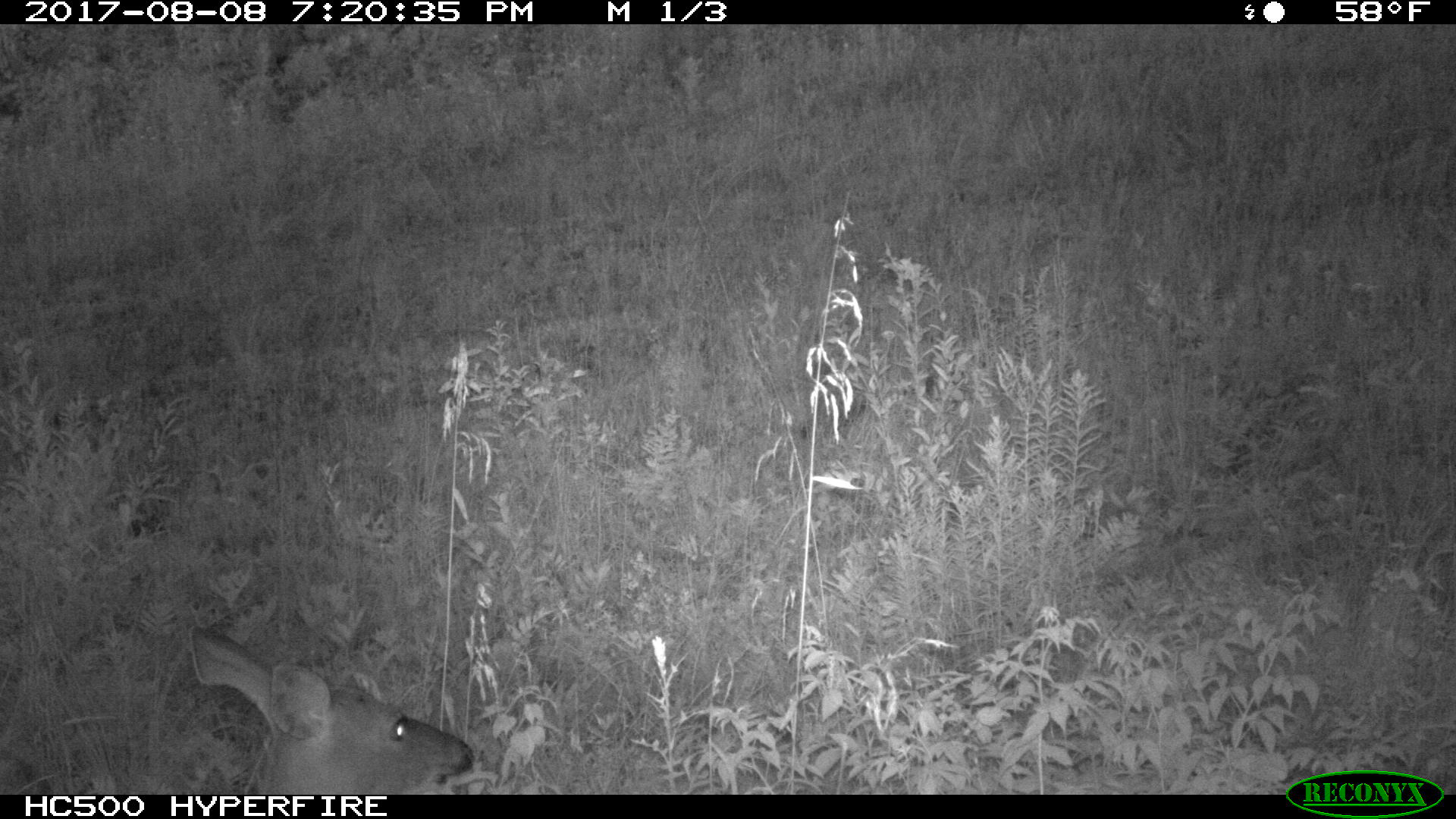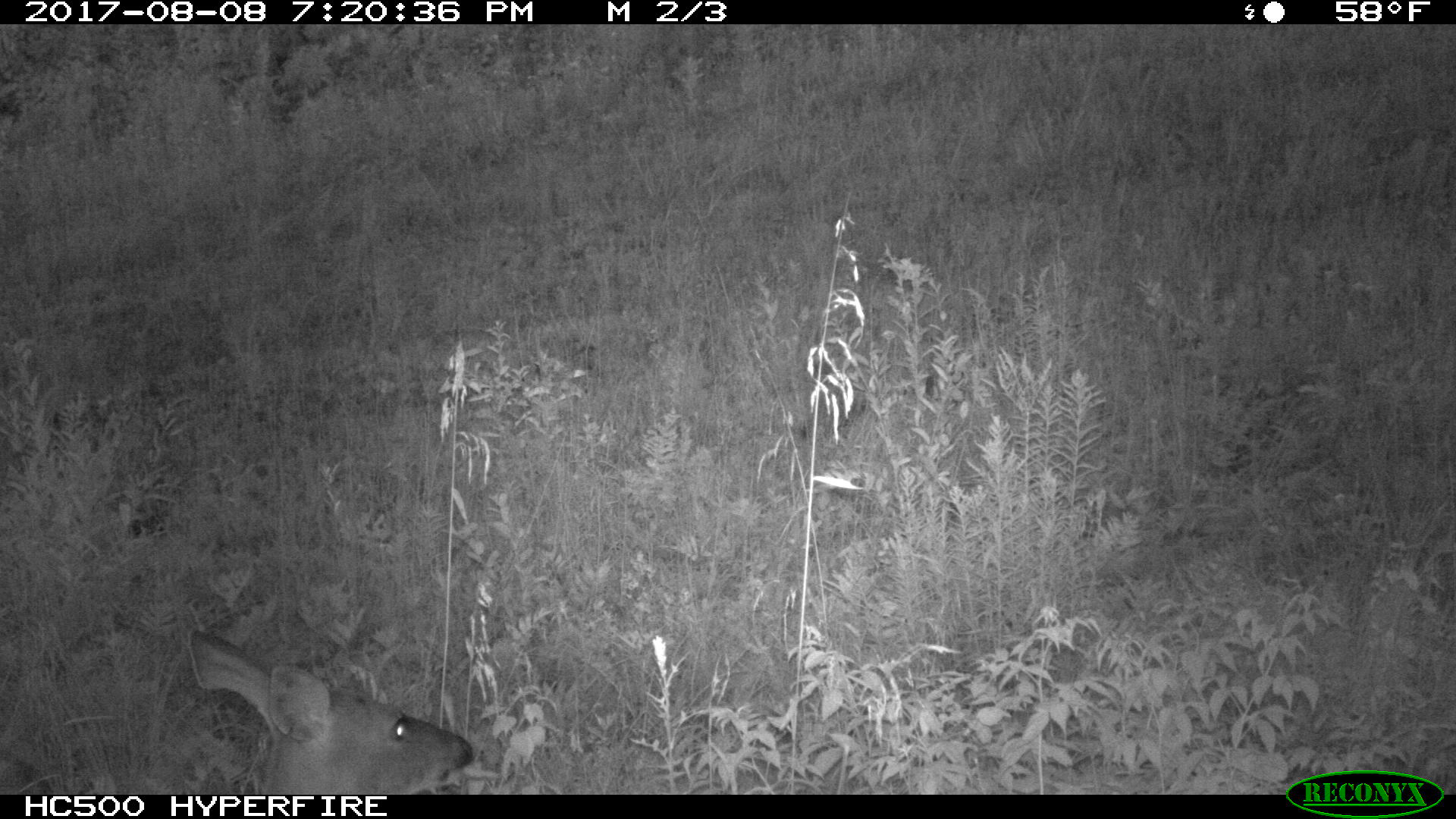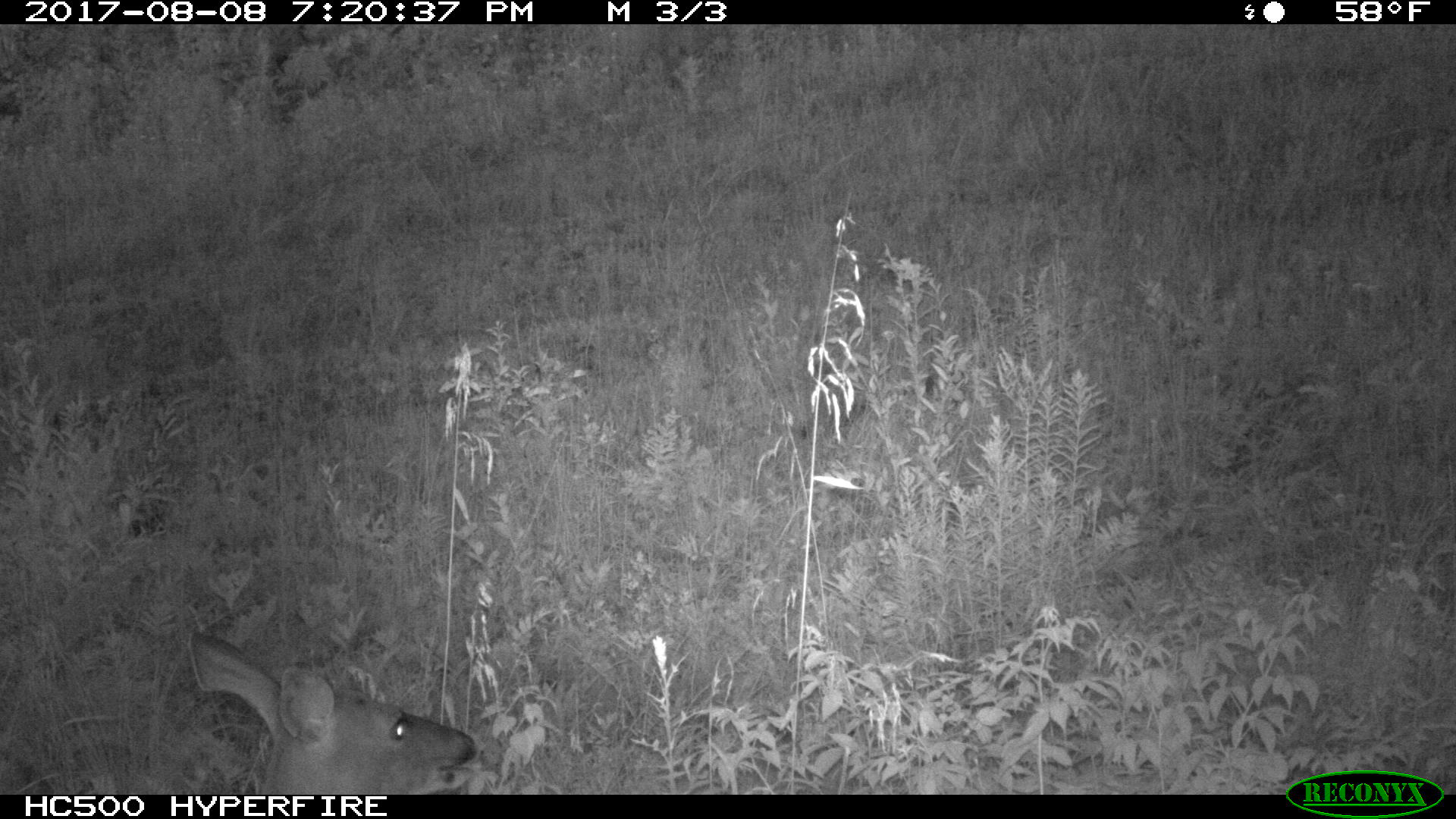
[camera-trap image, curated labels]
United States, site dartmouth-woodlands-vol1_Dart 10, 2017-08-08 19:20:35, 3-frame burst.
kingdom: Animalia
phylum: Chordata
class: Mammalia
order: Artiodactyla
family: Cervidae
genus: Odocoileus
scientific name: Odocoileus virginianus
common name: white-tailed deer